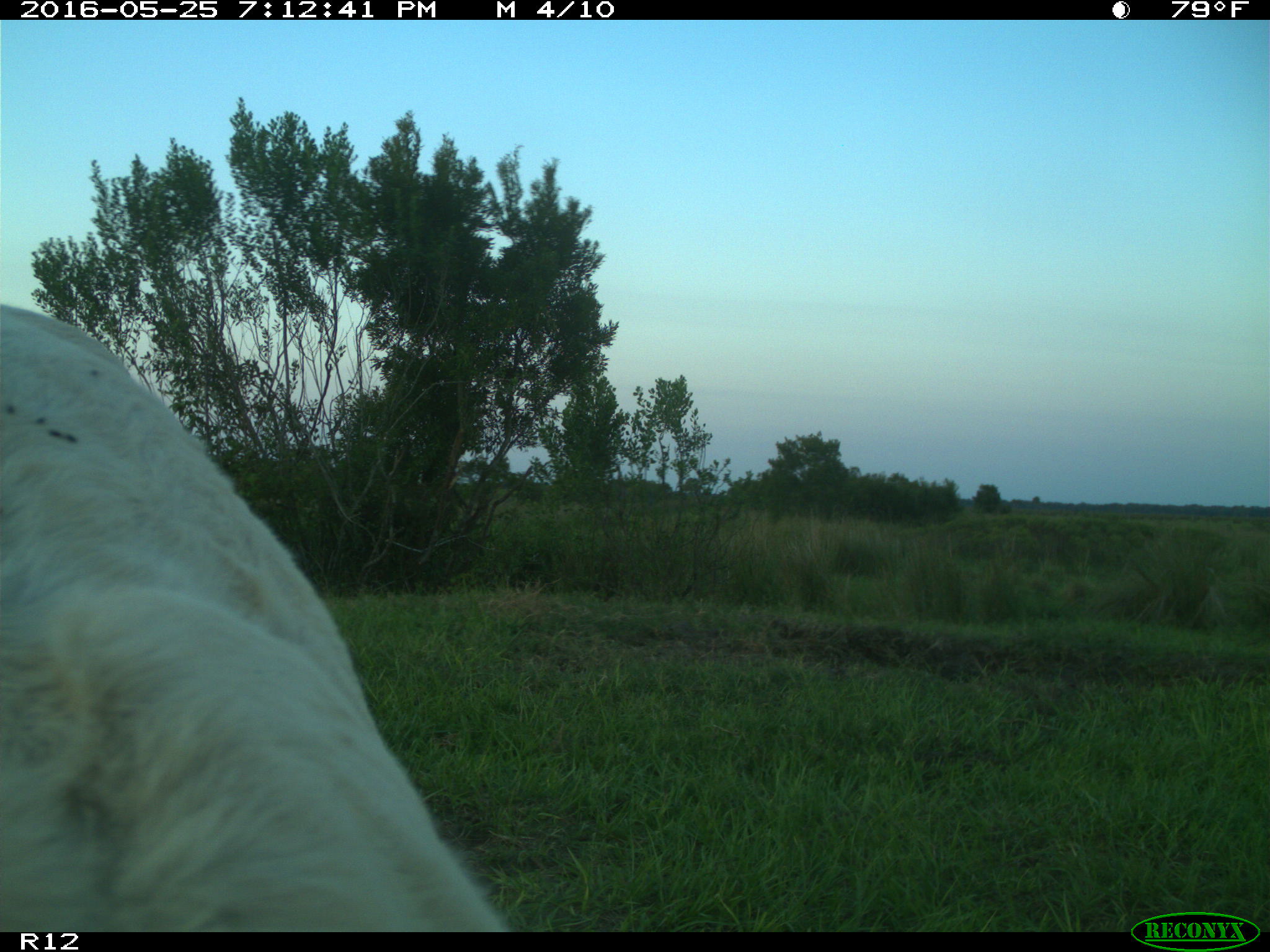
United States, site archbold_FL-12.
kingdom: Animalia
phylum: Chordata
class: Mammalia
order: Artiodactyla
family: Bovidae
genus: Bos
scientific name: Bos taurus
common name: domestic cow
Bos taurus (domestic cow).